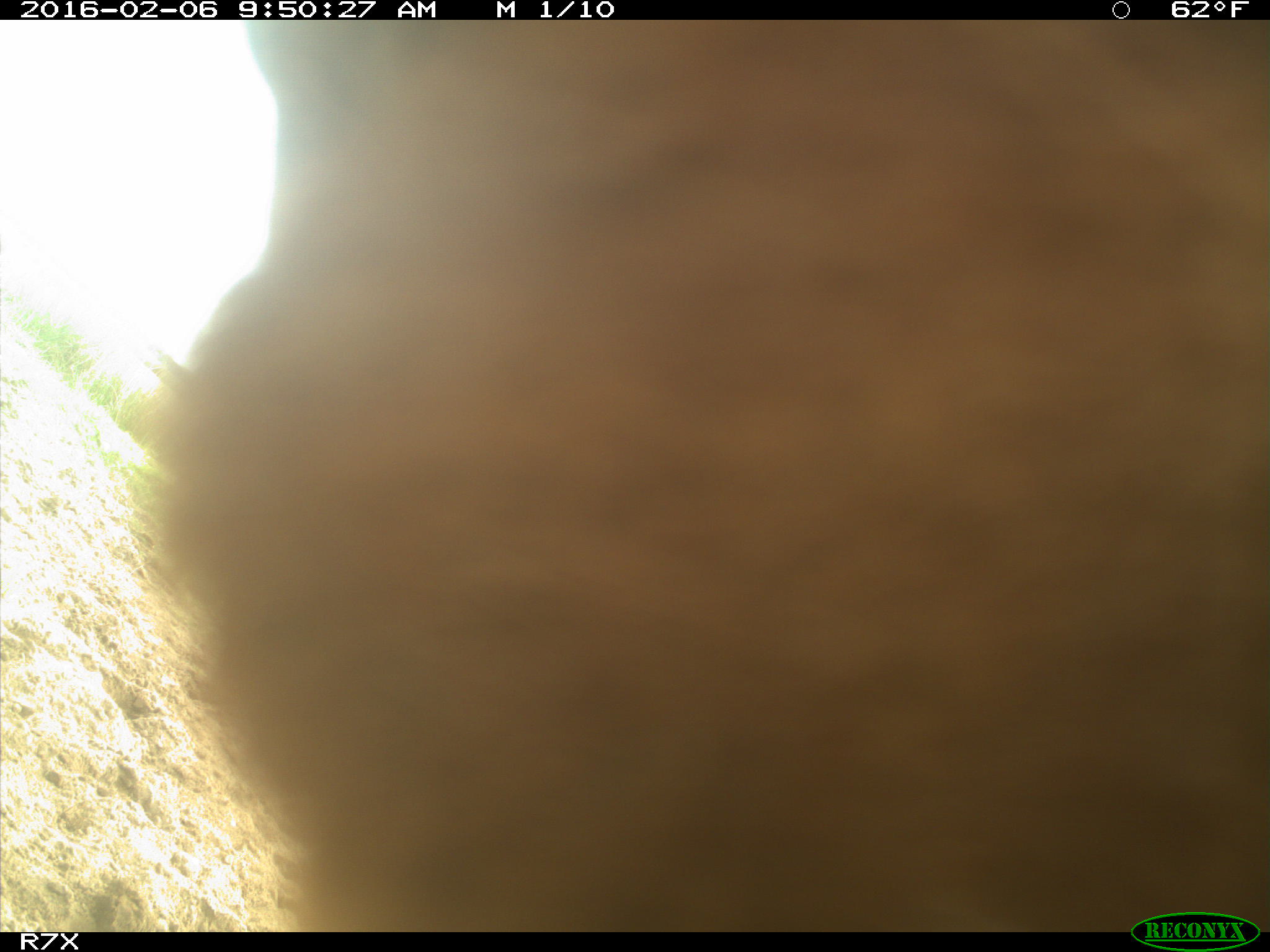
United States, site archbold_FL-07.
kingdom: Animalia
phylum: Chordata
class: Mammalia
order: Artiodactyla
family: Bovidae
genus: Bos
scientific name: Bos taurus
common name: domestic cow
Bos taurus (domestic cow).